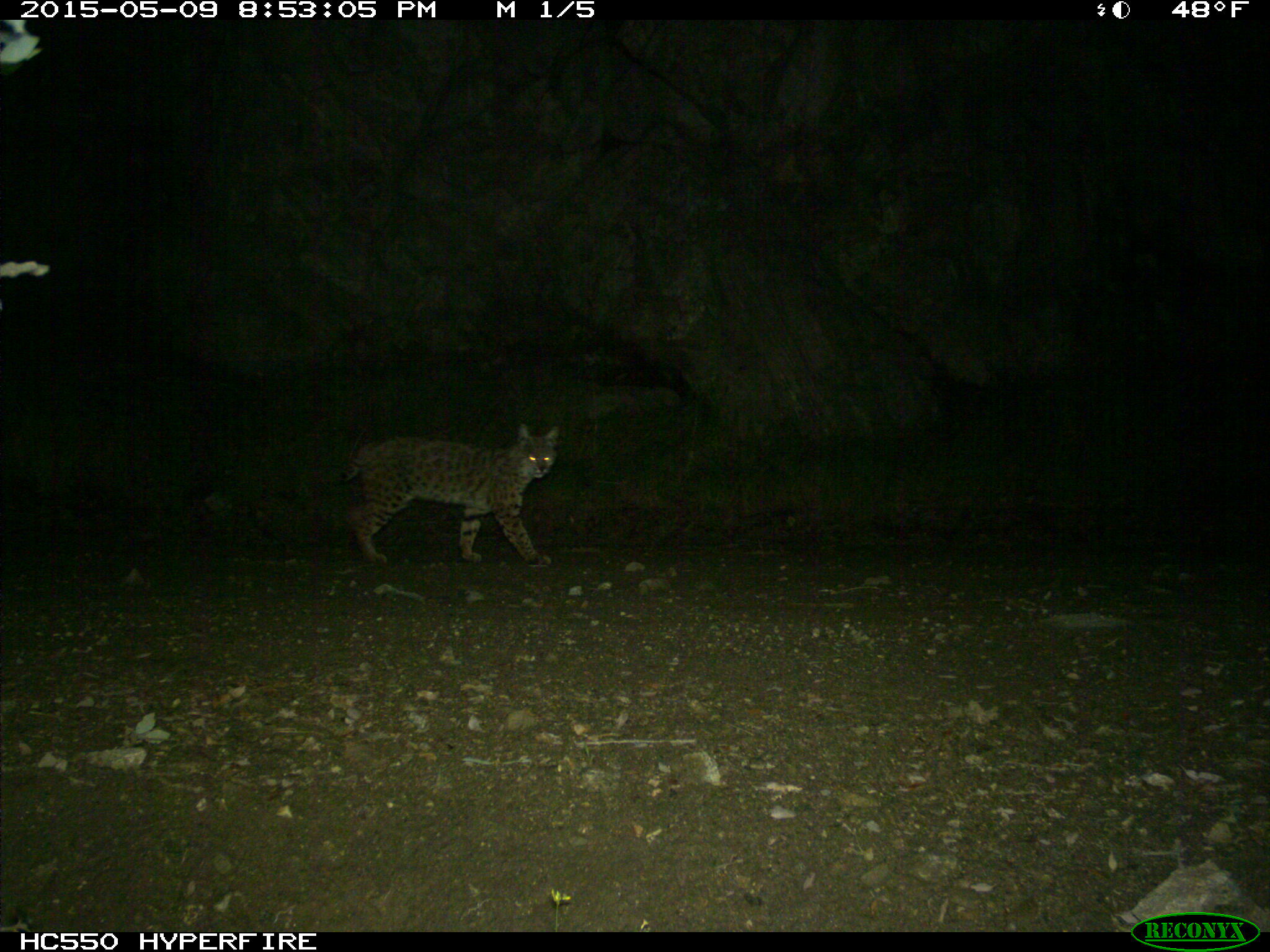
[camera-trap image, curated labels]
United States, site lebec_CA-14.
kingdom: Animalia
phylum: Chordata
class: Mammalia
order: Carnivora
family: Felidae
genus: Lynx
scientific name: Lynx rufus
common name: bobcat